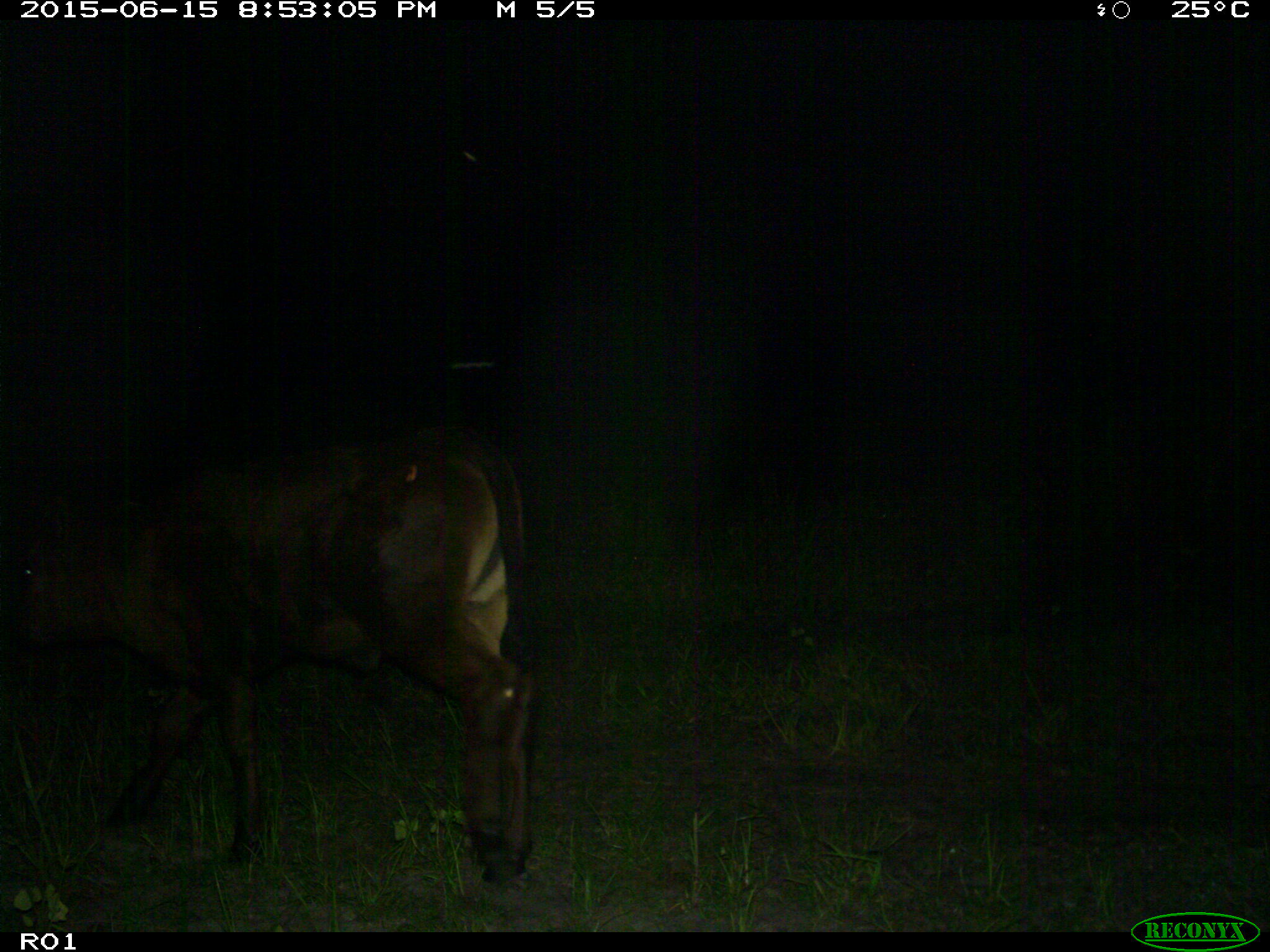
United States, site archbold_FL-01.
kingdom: Animalia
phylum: Chordata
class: Mammalia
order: Artiodactyla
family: Bovidae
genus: Bos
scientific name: Bos taurus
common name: domestic cow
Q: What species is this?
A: Bos taurus (domestic cow).